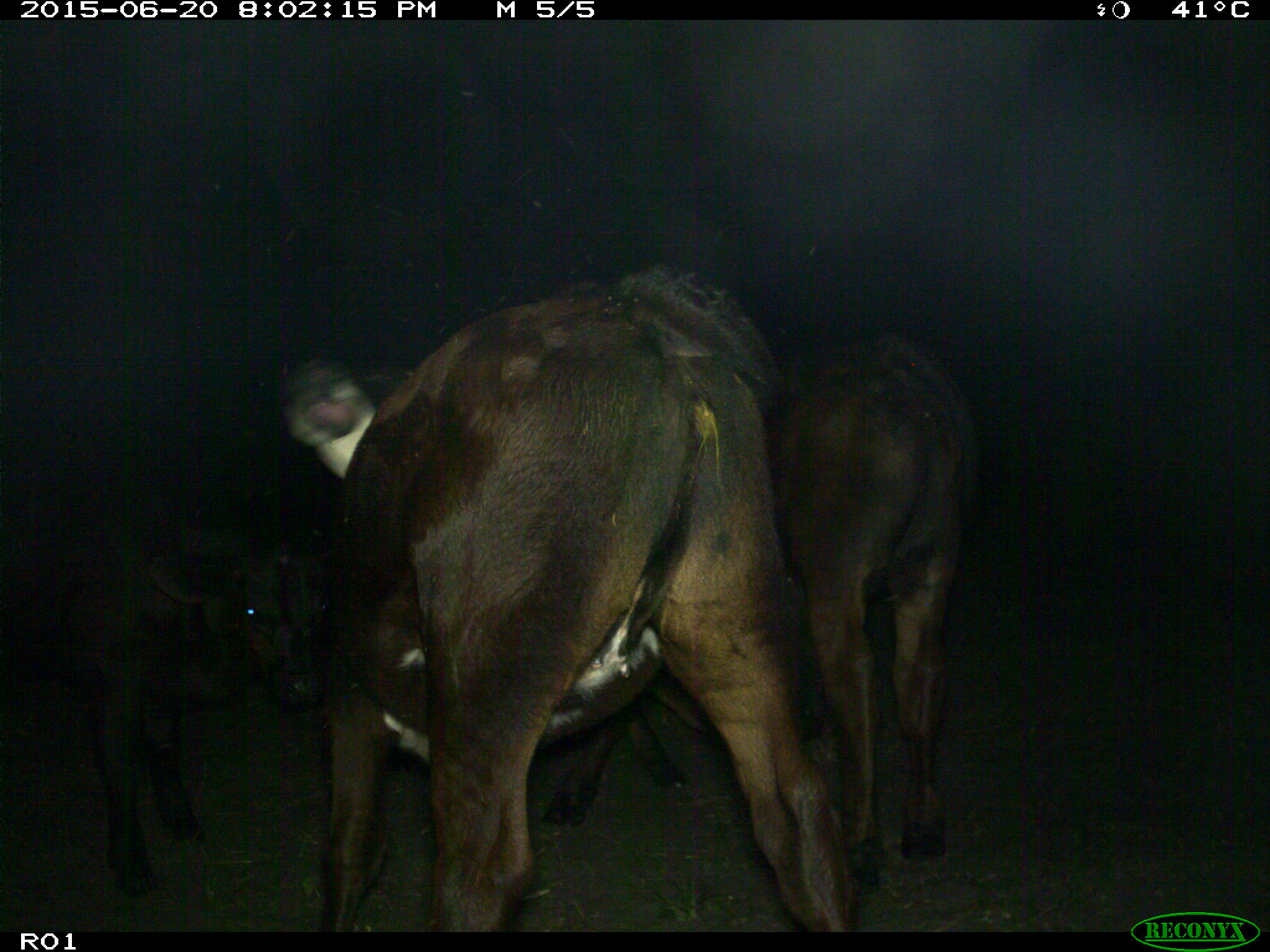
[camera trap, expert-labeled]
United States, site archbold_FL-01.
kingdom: Animalia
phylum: Chordata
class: Mammalia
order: Artiodactyla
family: Bovidae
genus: Bos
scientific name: Bos taurus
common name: domestic cow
Bos taurus (domestic cow).